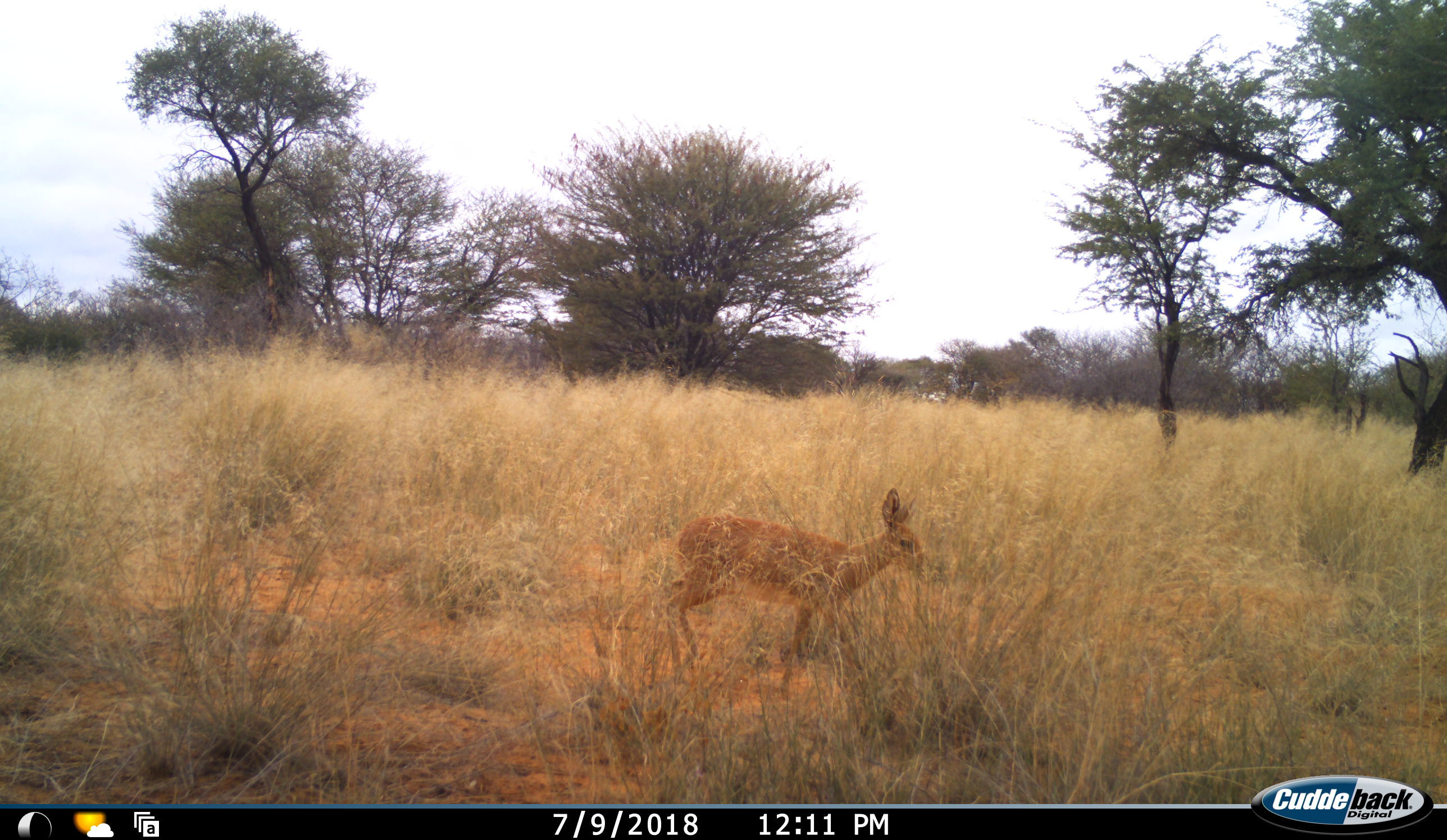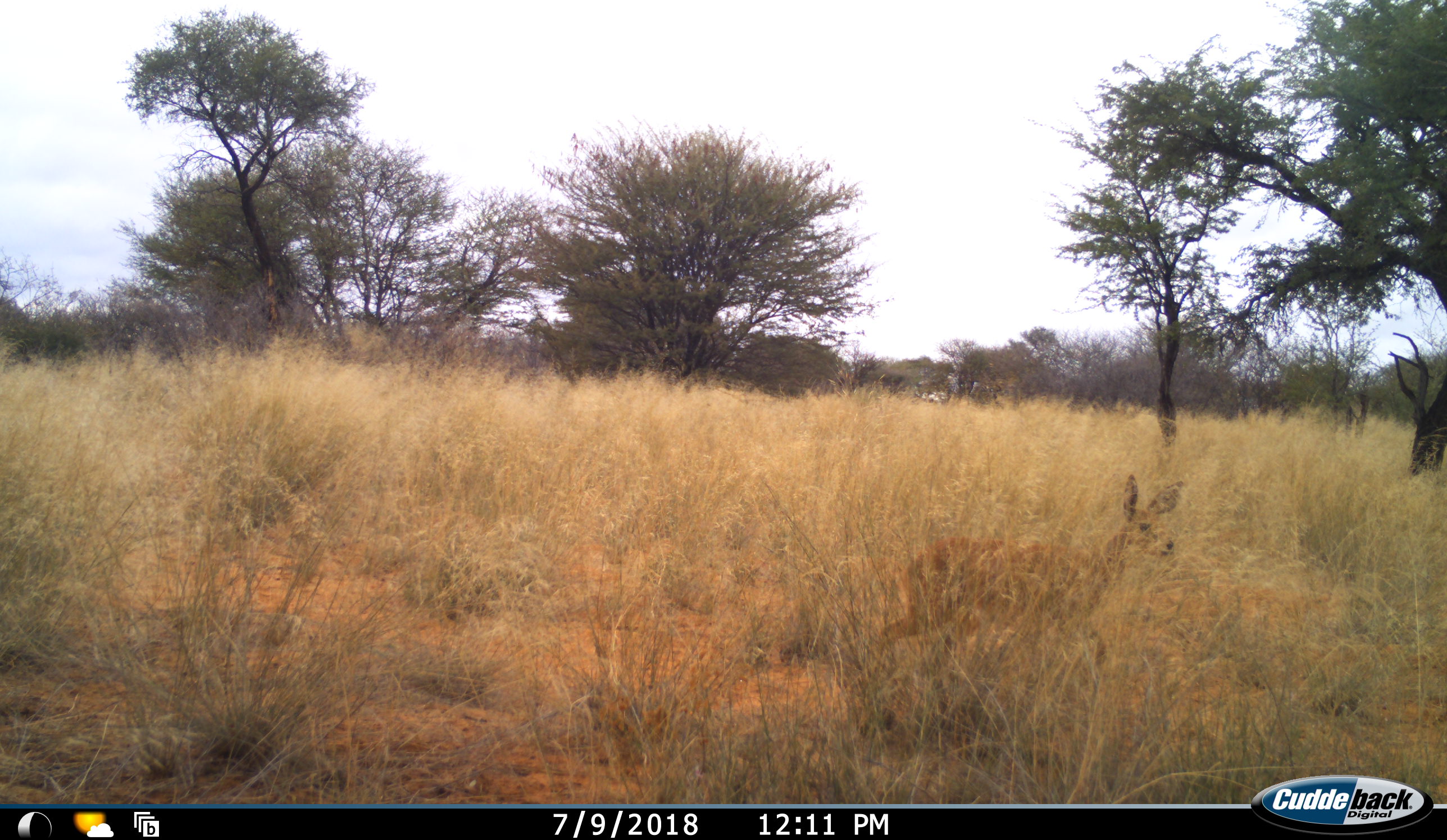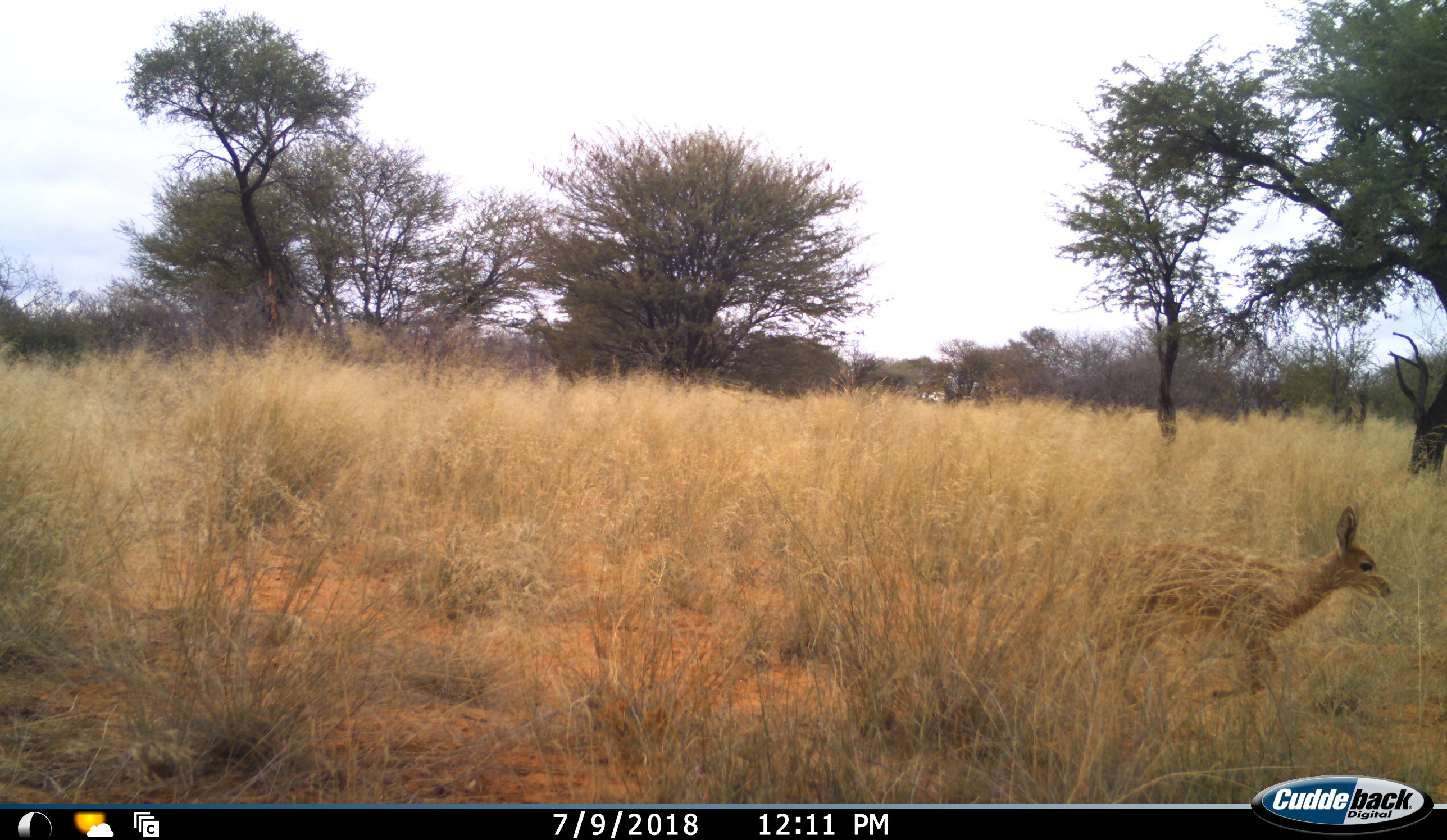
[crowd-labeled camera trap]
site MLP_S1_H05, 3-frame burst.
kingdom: Animalia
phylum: Chordata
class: Mammalia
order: Artiodactyla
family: Bovidae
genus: Raphicerus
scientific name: Raphicerus campestris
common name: steenbok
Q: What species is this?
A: Steenbok (Raphicerus campestris).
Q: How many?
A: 1.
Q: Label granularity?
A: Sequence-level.